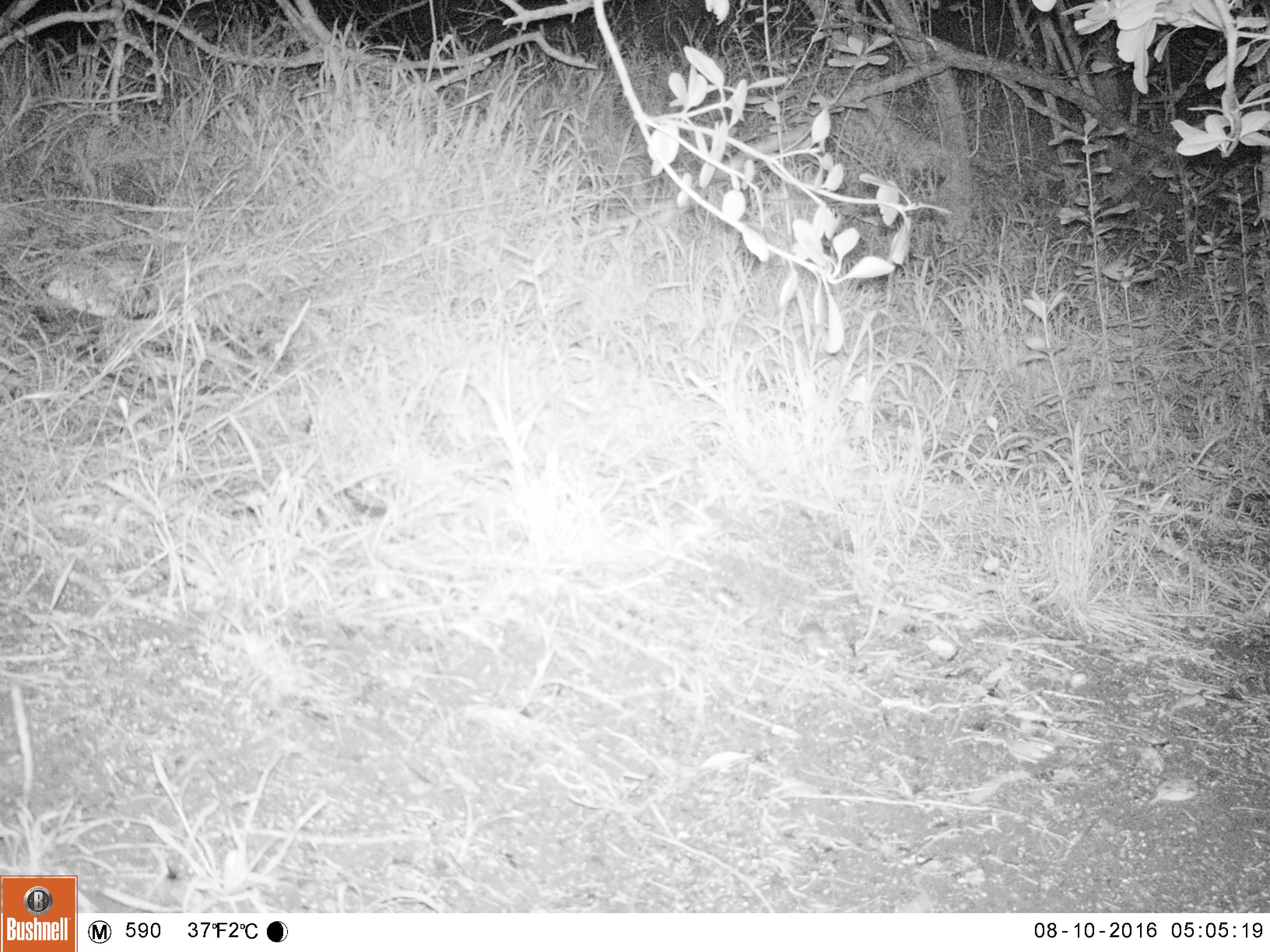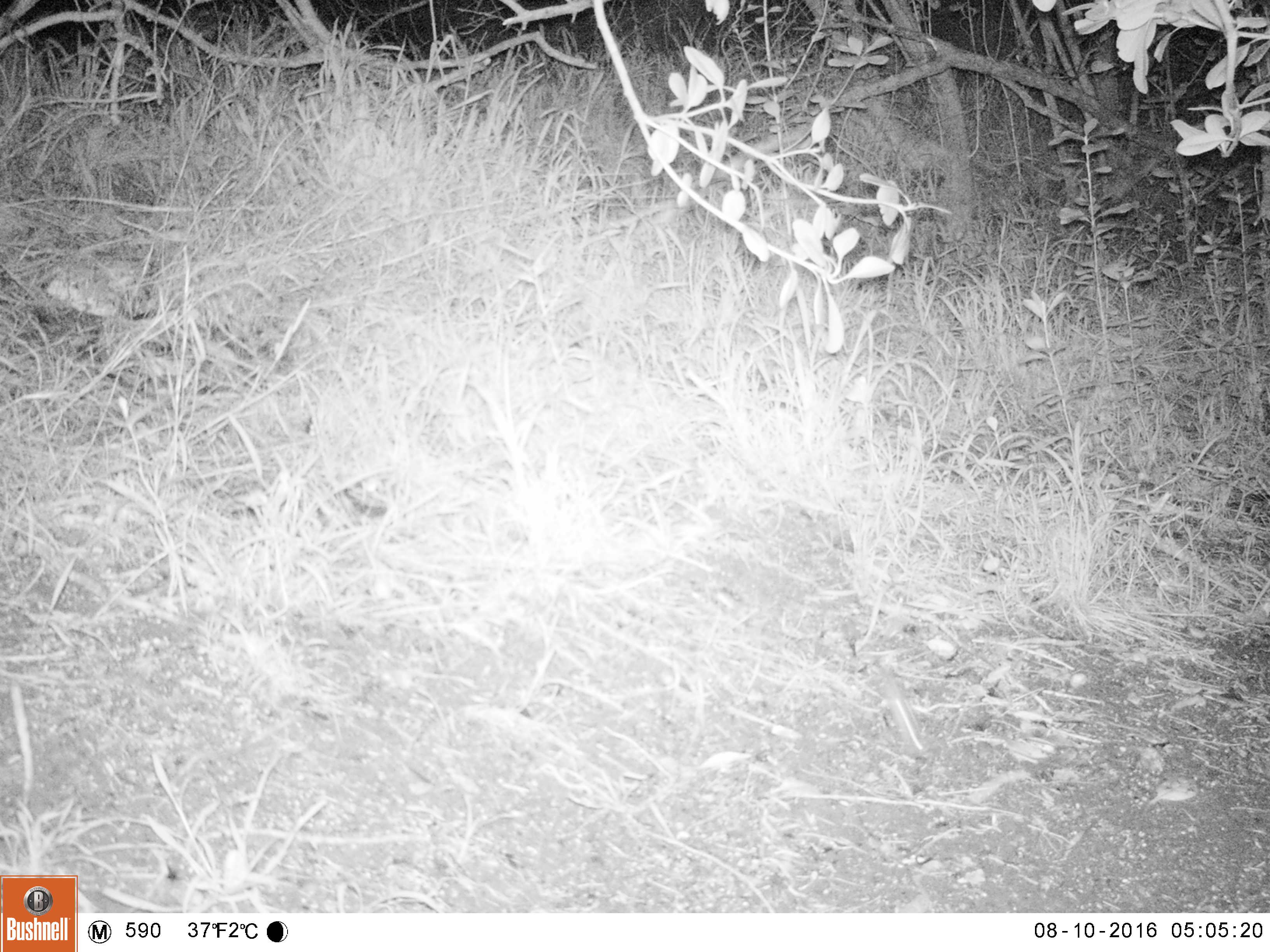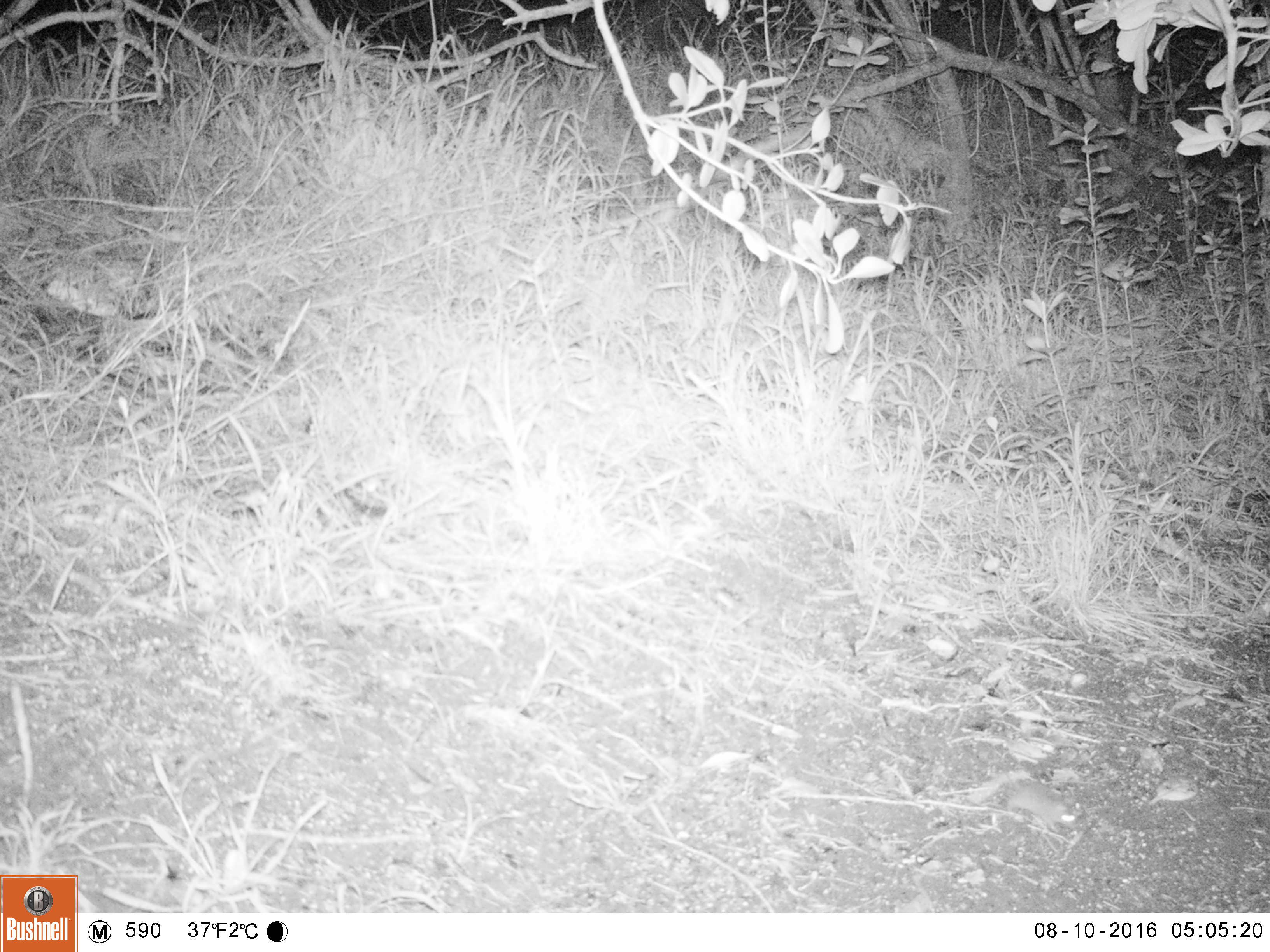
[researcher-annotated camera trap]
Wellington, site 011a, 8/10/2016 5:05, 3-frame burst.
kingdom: Animalia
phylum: Chordata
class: Mammalia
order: Rodentia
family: Muridae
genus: Mus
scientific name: Mus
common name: mouse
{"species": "mouse (Mus)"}